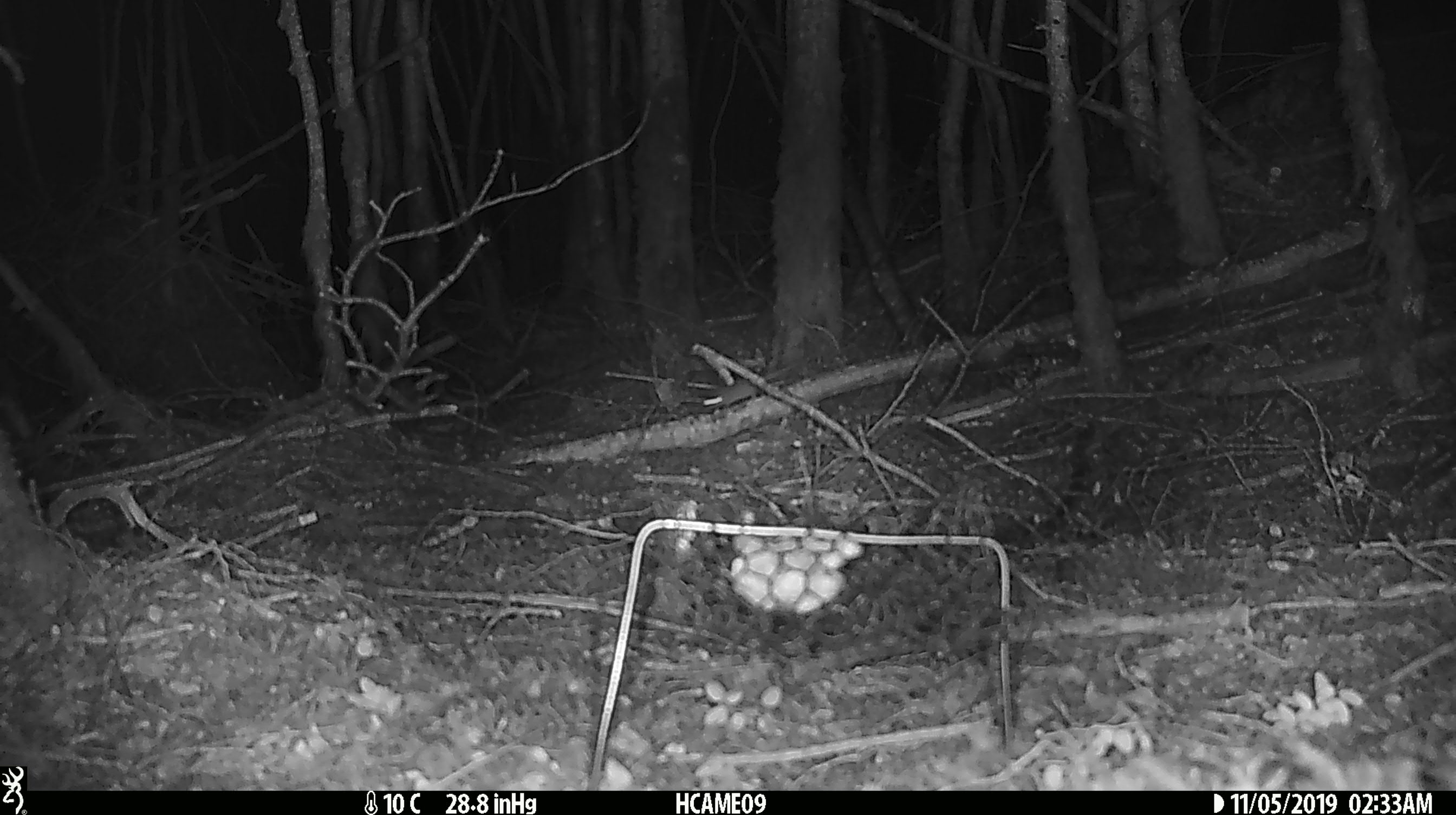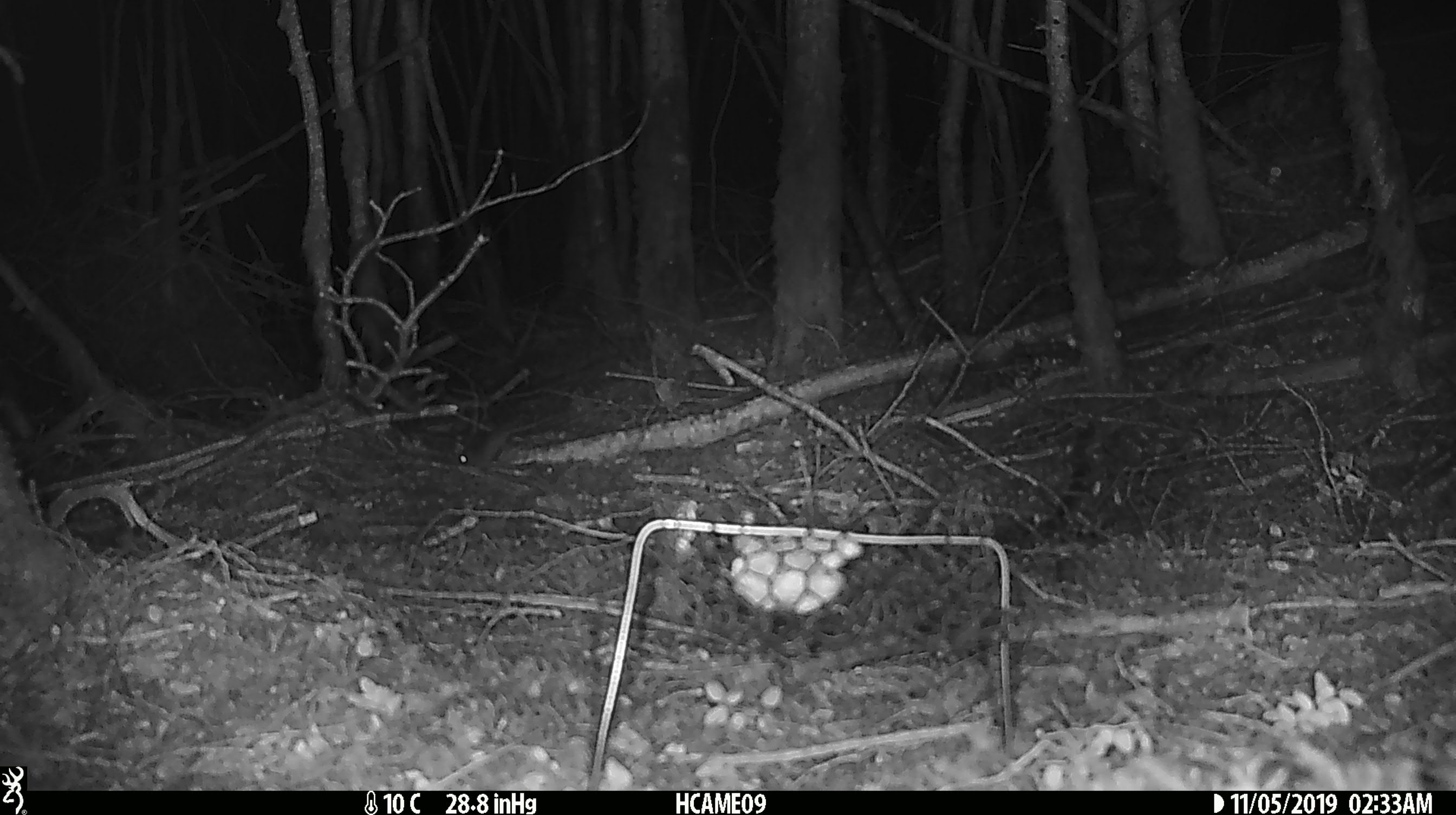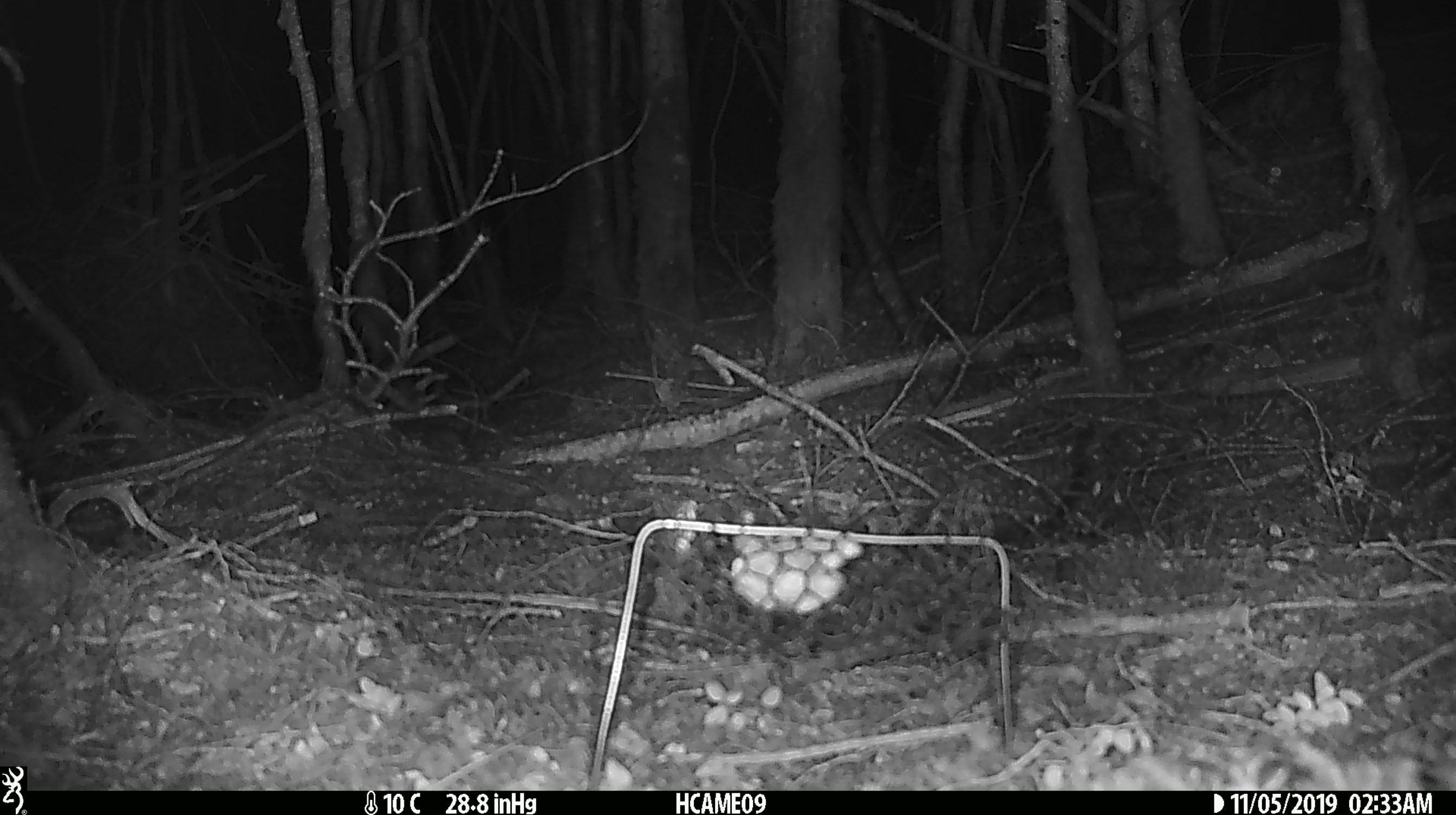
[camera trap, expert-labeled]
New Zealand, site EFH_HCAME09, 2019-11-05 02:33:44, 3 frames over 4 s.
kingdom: Animalia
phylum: Chordata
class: Mammalia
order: Rodentia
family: Muridae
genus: Mus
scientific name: Mus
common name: mouse